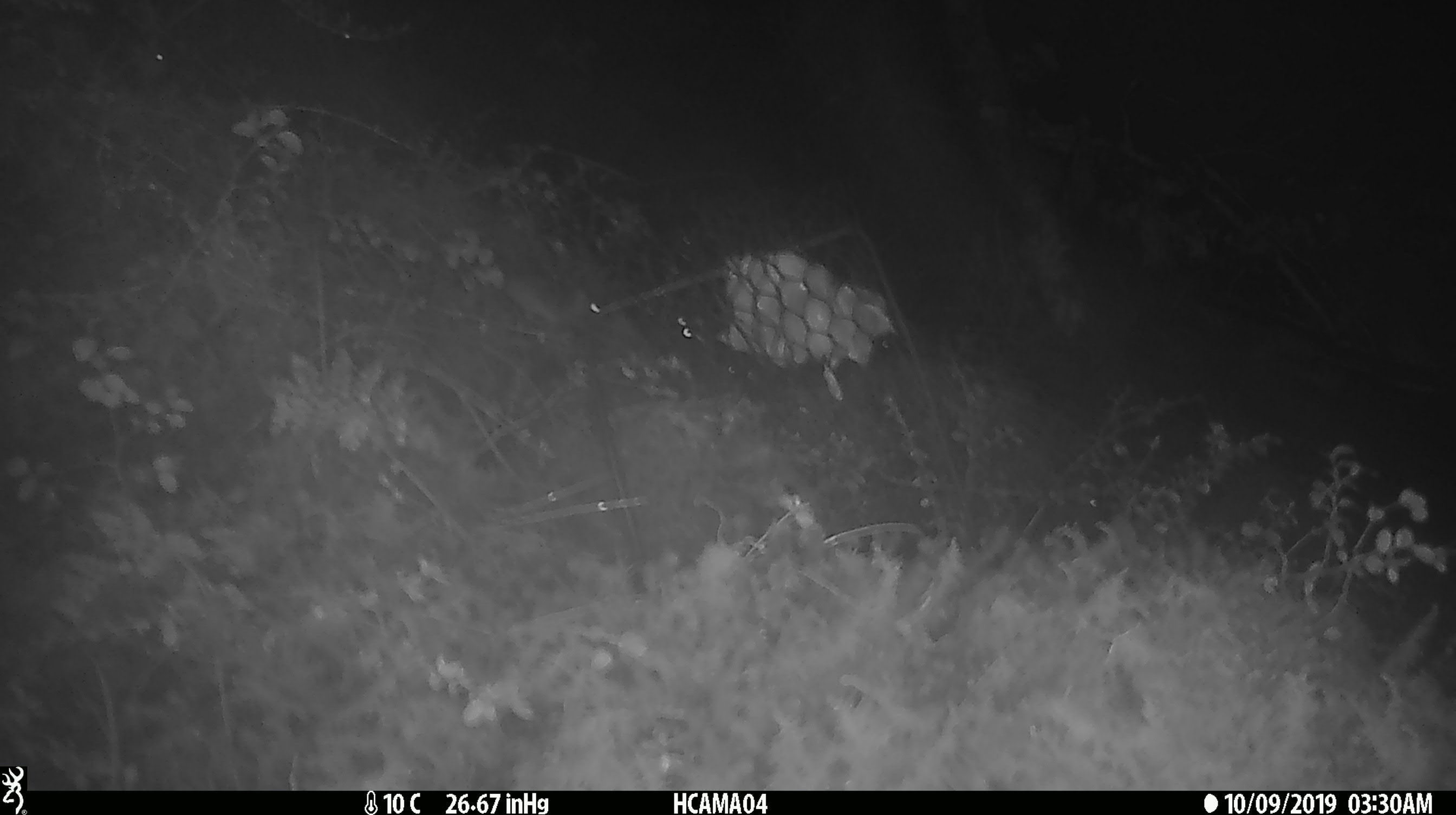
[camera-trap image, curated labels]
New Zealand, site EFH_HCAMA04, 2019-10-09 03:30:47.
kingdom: Animalia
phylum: Chordata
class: Mammalia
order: Rodentia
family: Muridae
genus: Mus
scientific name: Mus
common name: mouse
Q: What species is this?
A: Mouse (Mus).